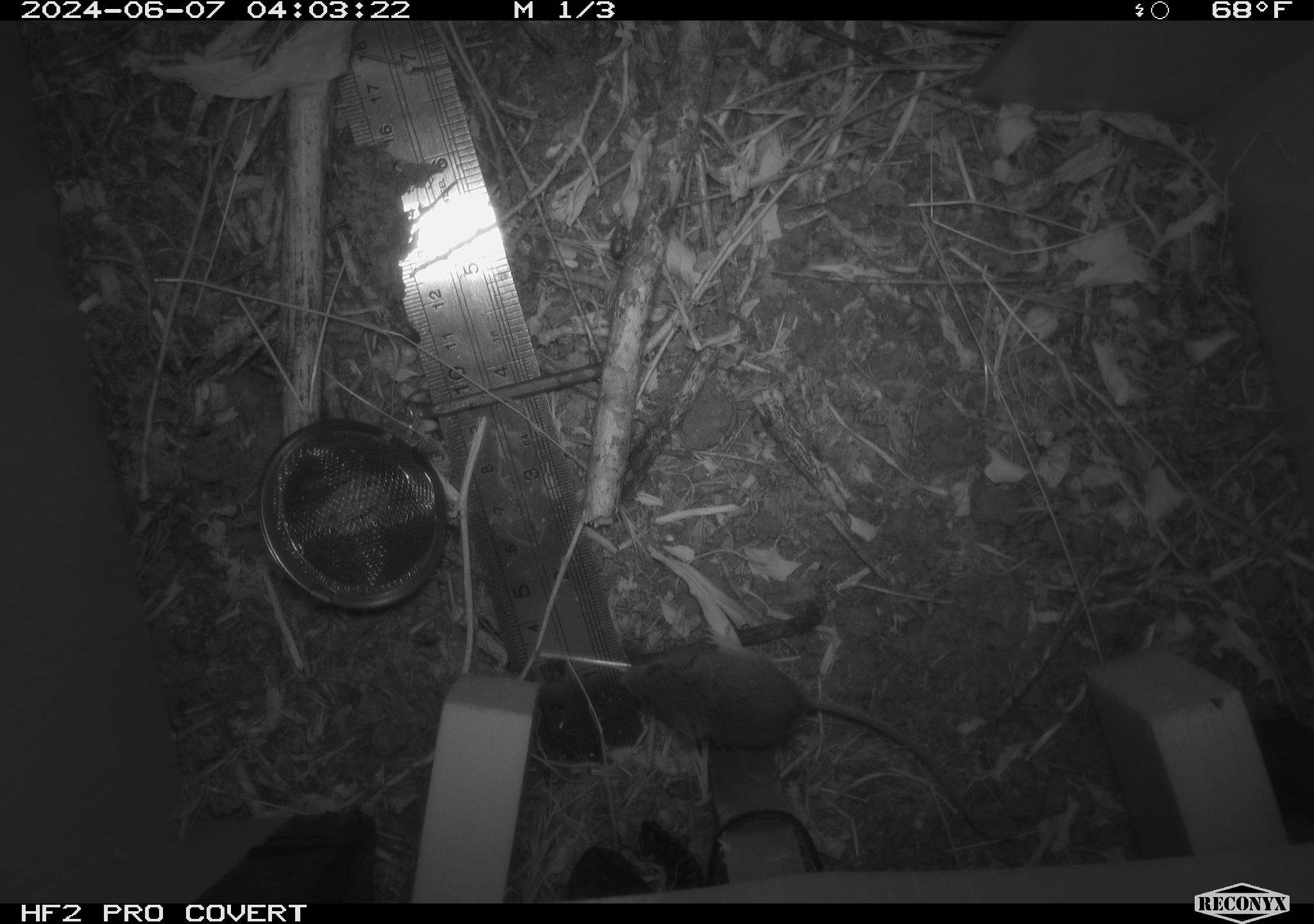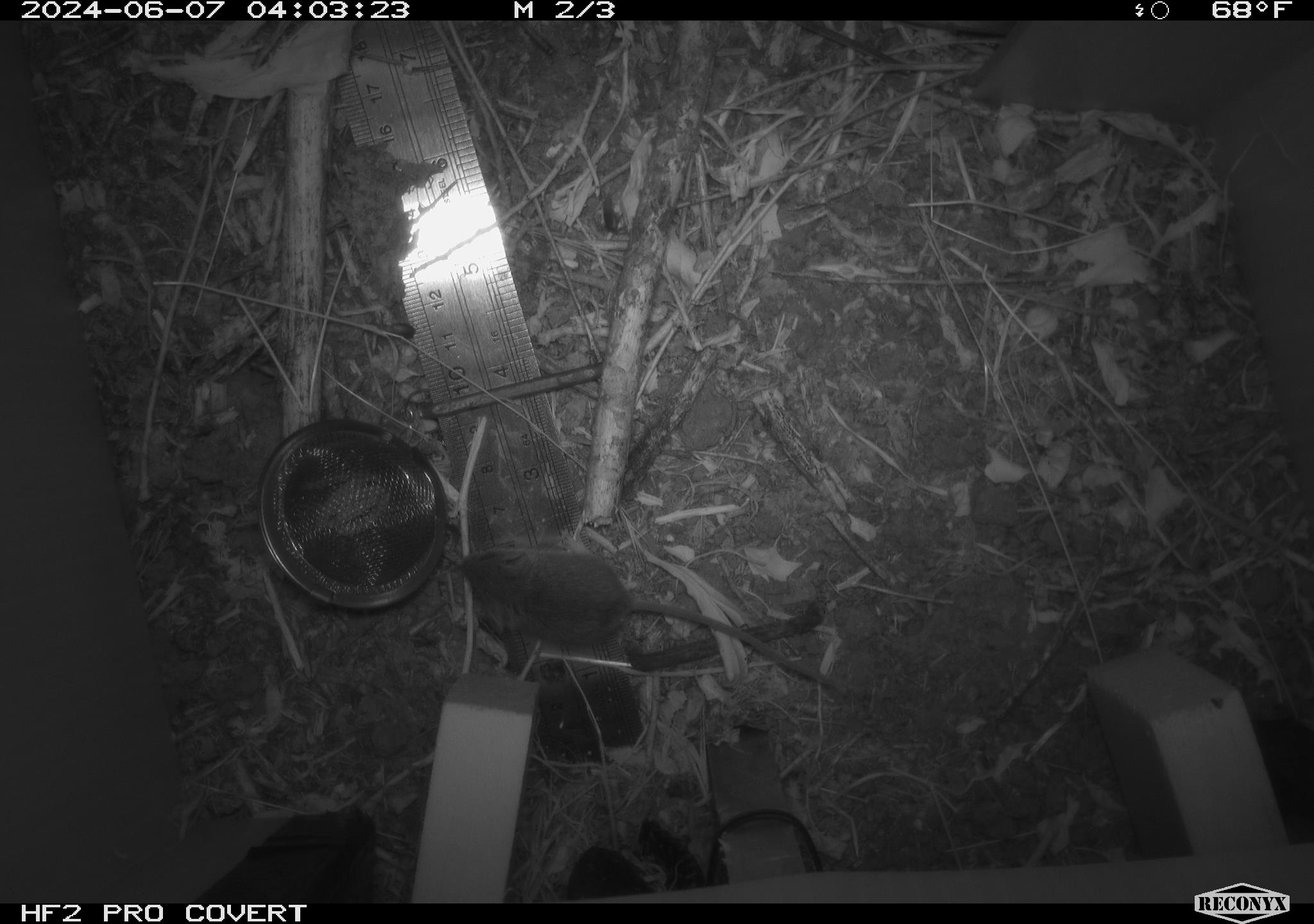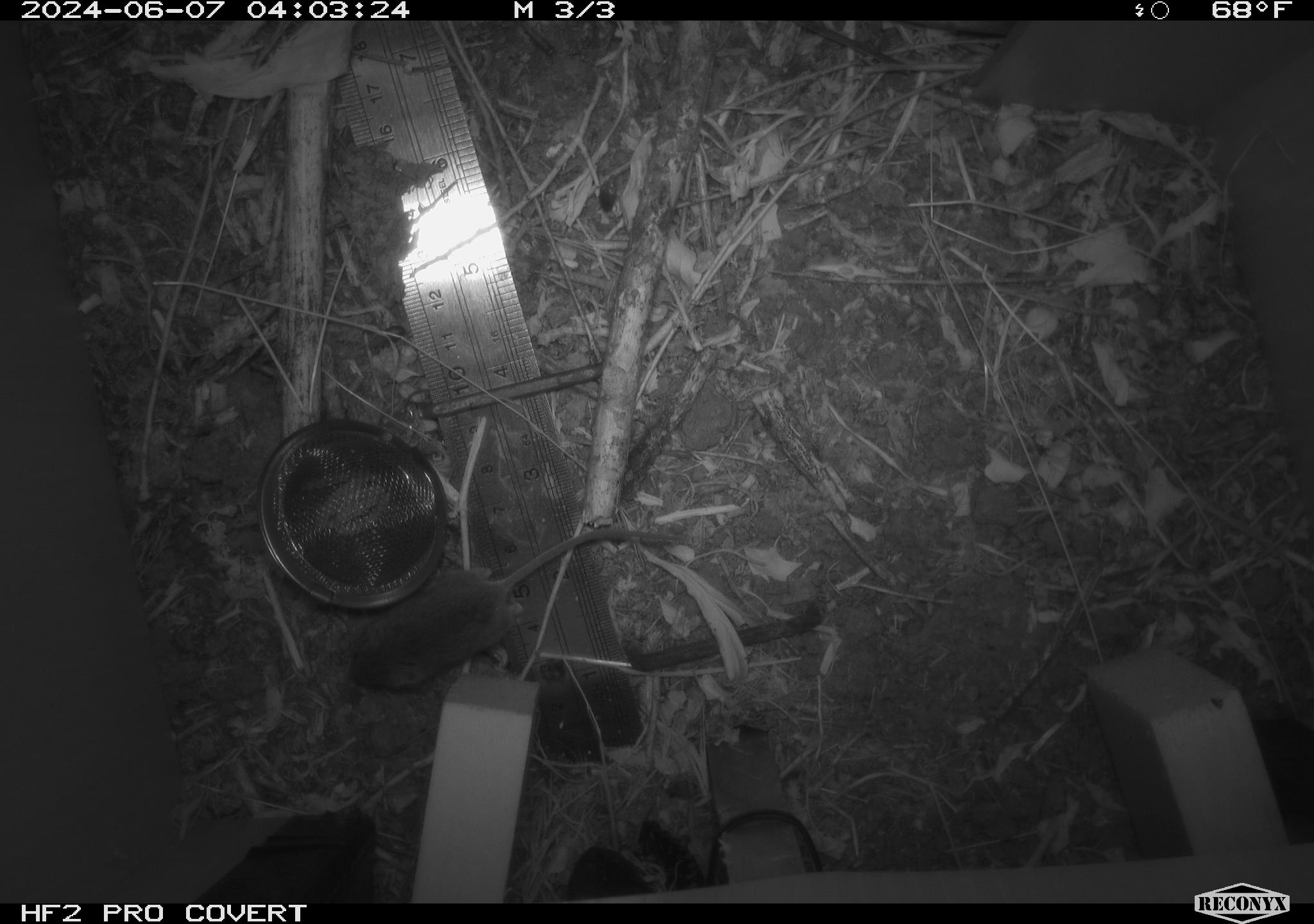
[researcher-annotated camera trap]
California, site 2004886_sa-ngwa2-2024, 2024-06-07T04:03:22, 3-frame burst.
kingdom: Animalia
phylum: Chordata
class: Mammalia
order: Rodentia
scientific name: Rodentia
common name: mouse species